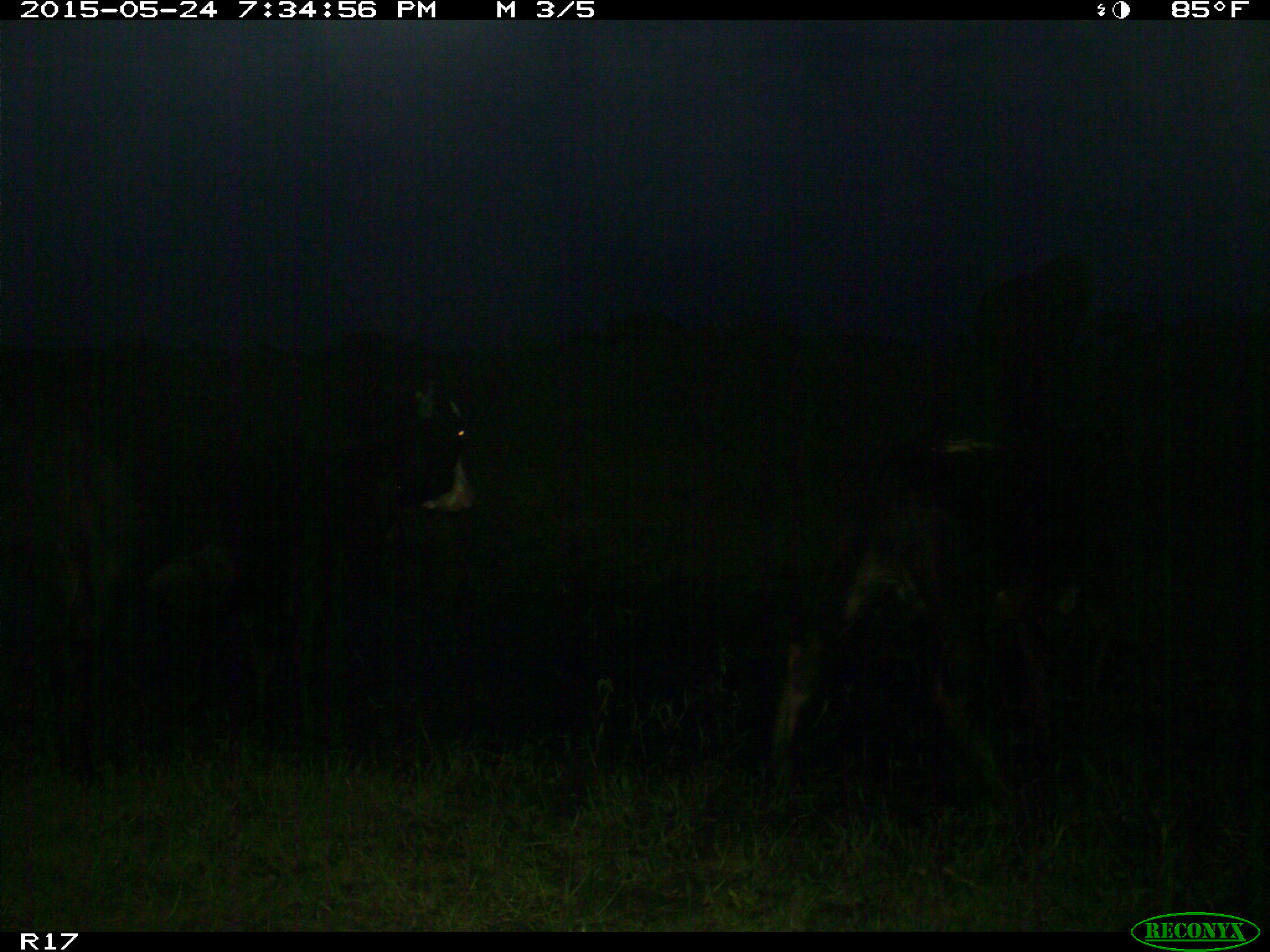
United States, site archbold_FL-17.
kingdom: Animalia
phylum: Chordata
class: Mammalia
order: Artiodactyla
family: Bovidae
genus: Bos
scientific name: Bos taurus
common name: domestic cow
Bos taurus (domestic cow).